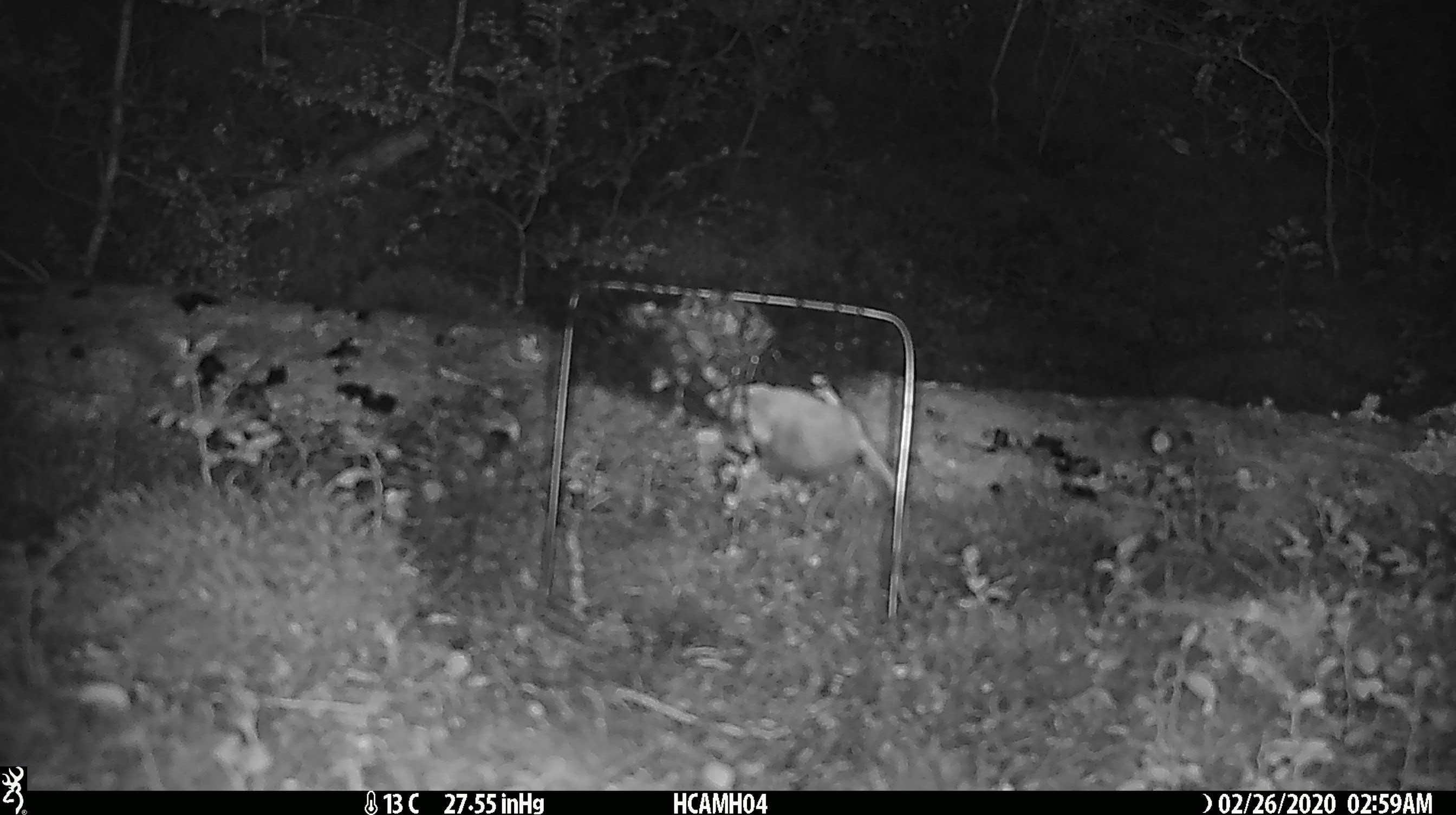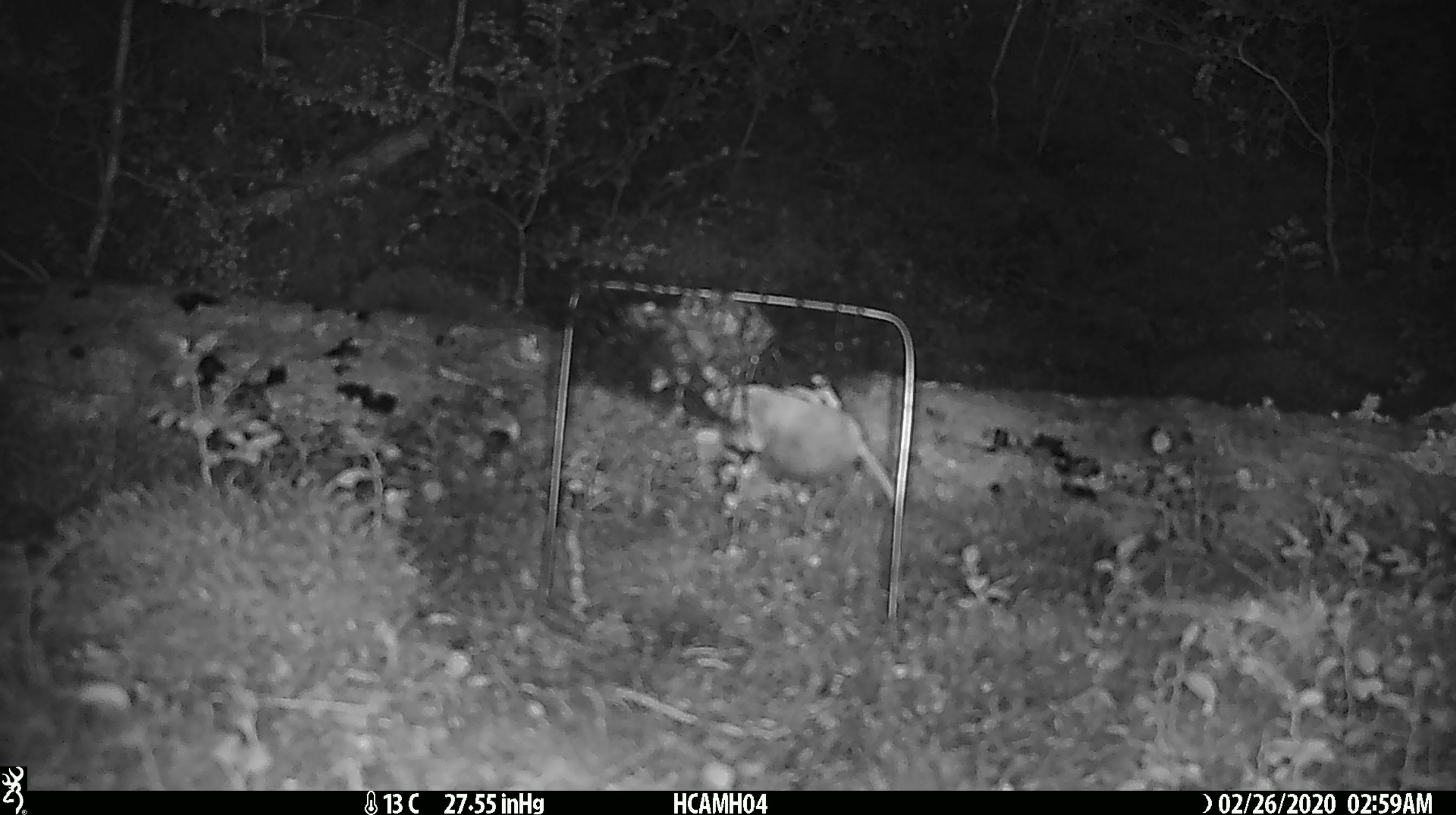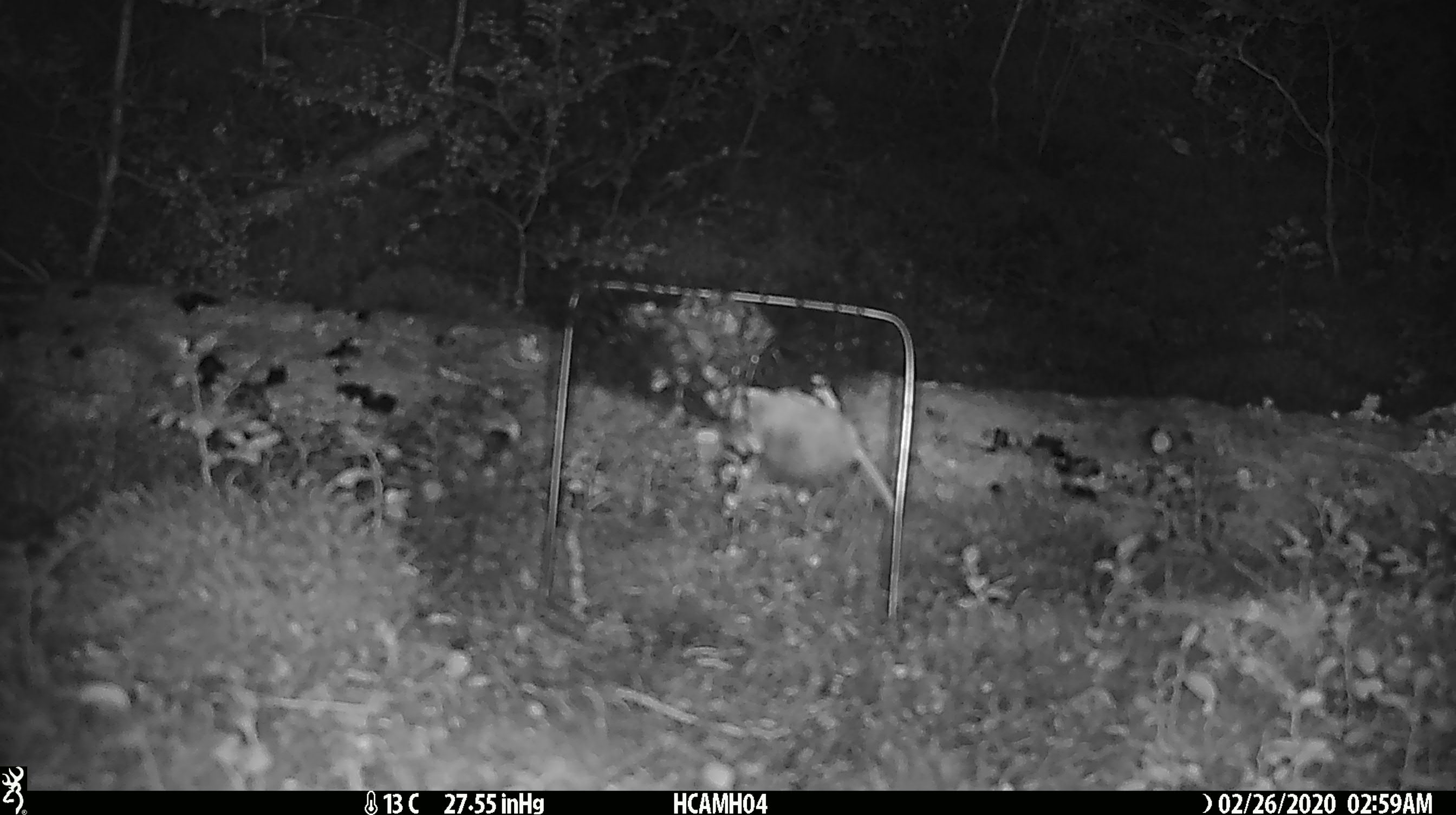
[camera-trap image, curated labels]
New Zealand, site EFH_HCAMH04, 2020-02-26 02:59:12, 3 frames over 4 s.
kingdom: Animalia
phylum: Chordata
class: Mammalia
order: Rodentia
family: Muridae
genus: Mus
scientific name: Mus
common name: mouse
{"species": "mouse (Mus)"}